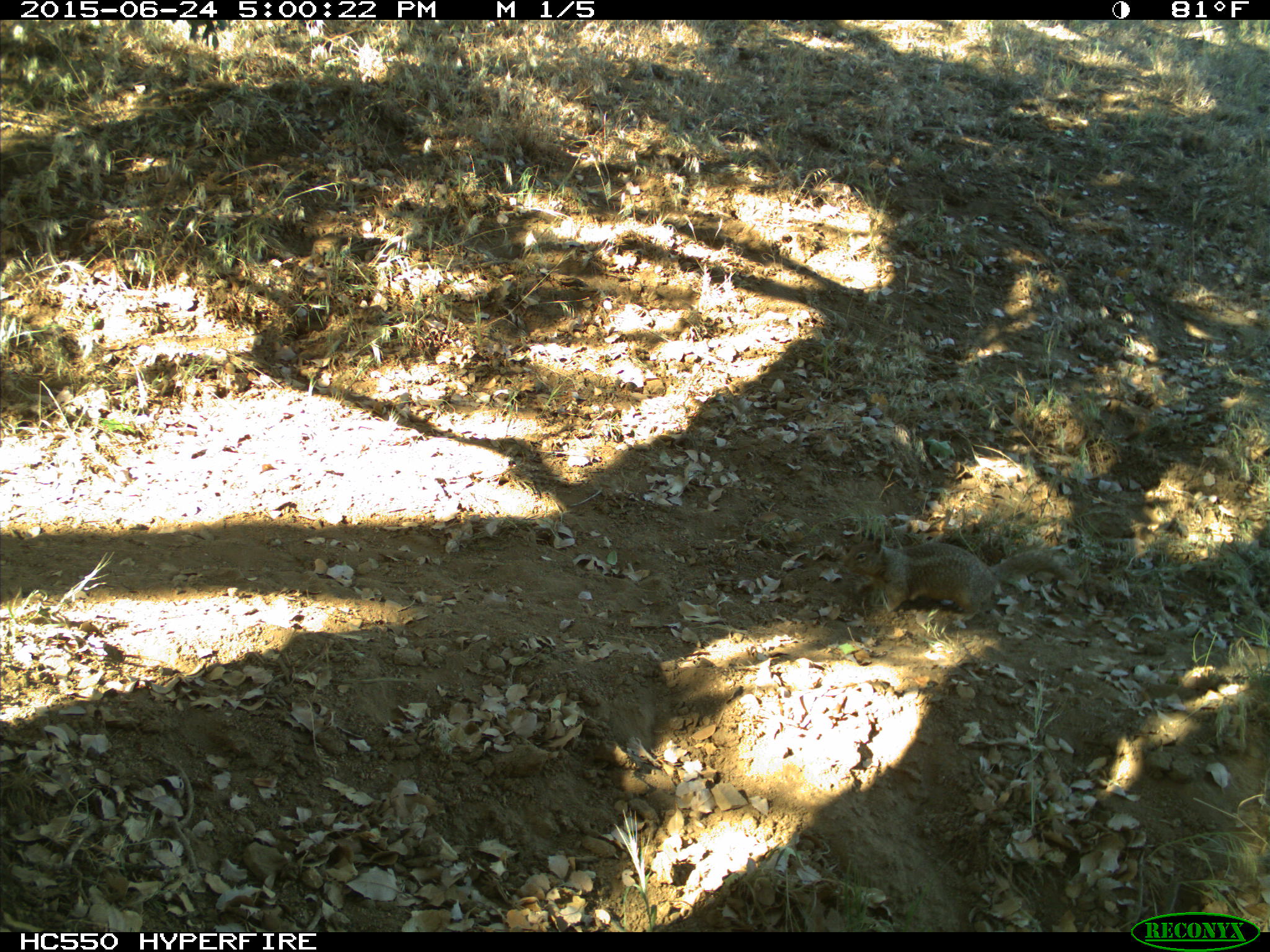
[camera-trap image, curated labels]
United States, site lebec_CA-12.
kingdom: Animalia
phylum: Chordata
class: Mammalia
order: Rodentia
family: Sciuridae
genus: Otospermophilus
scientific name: Otospermophilus beecheyi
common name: california ground squirrel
Otospermophilus beecheyi (california ground squirrel).